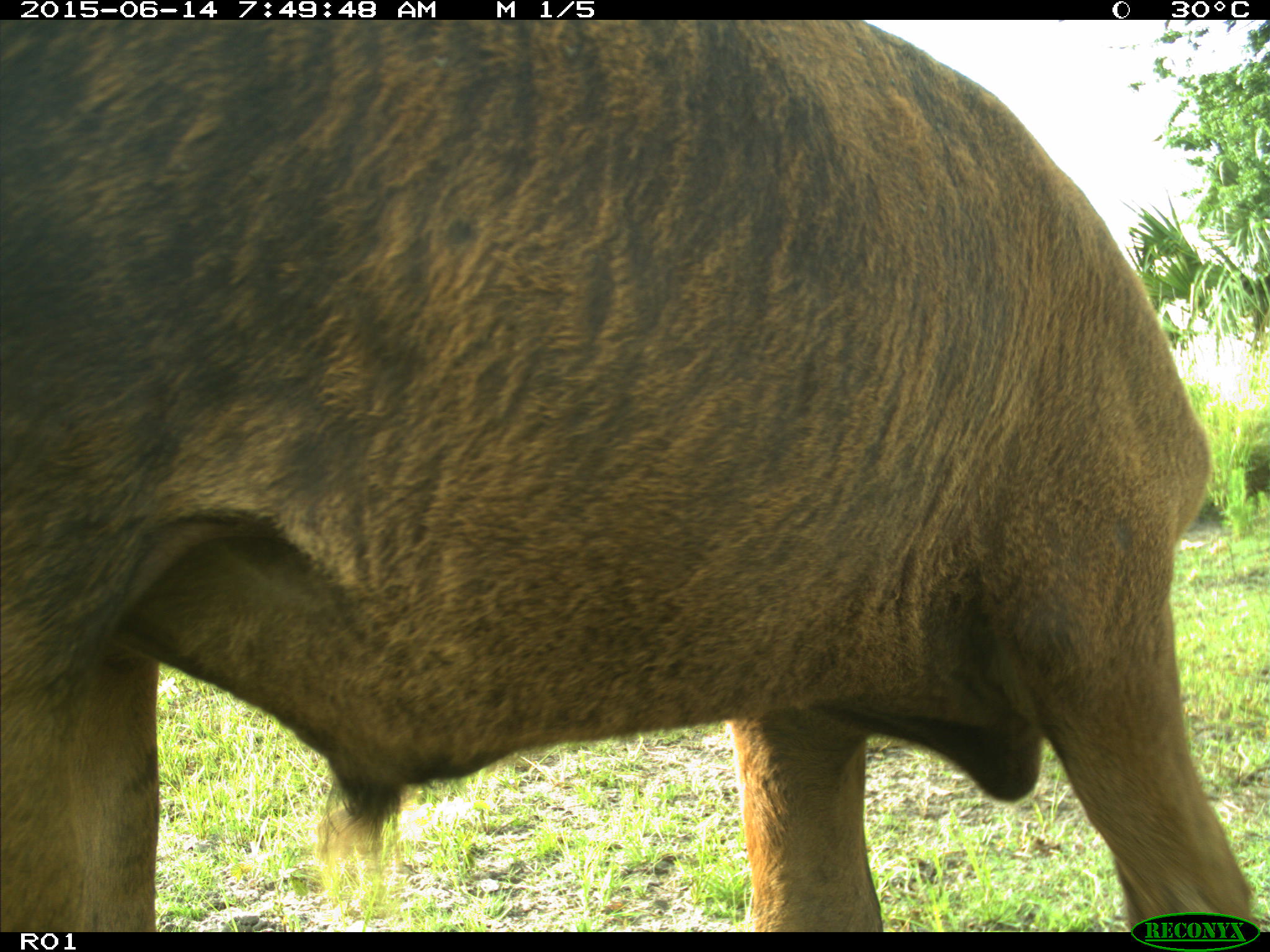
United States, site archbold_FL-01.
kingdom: Animalia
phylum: Chordata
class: Mammalia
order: Artiodactyla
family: Bovidae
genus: Bos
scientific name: Bos taurus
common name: domestic cow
Bos taurus (domestic cow).